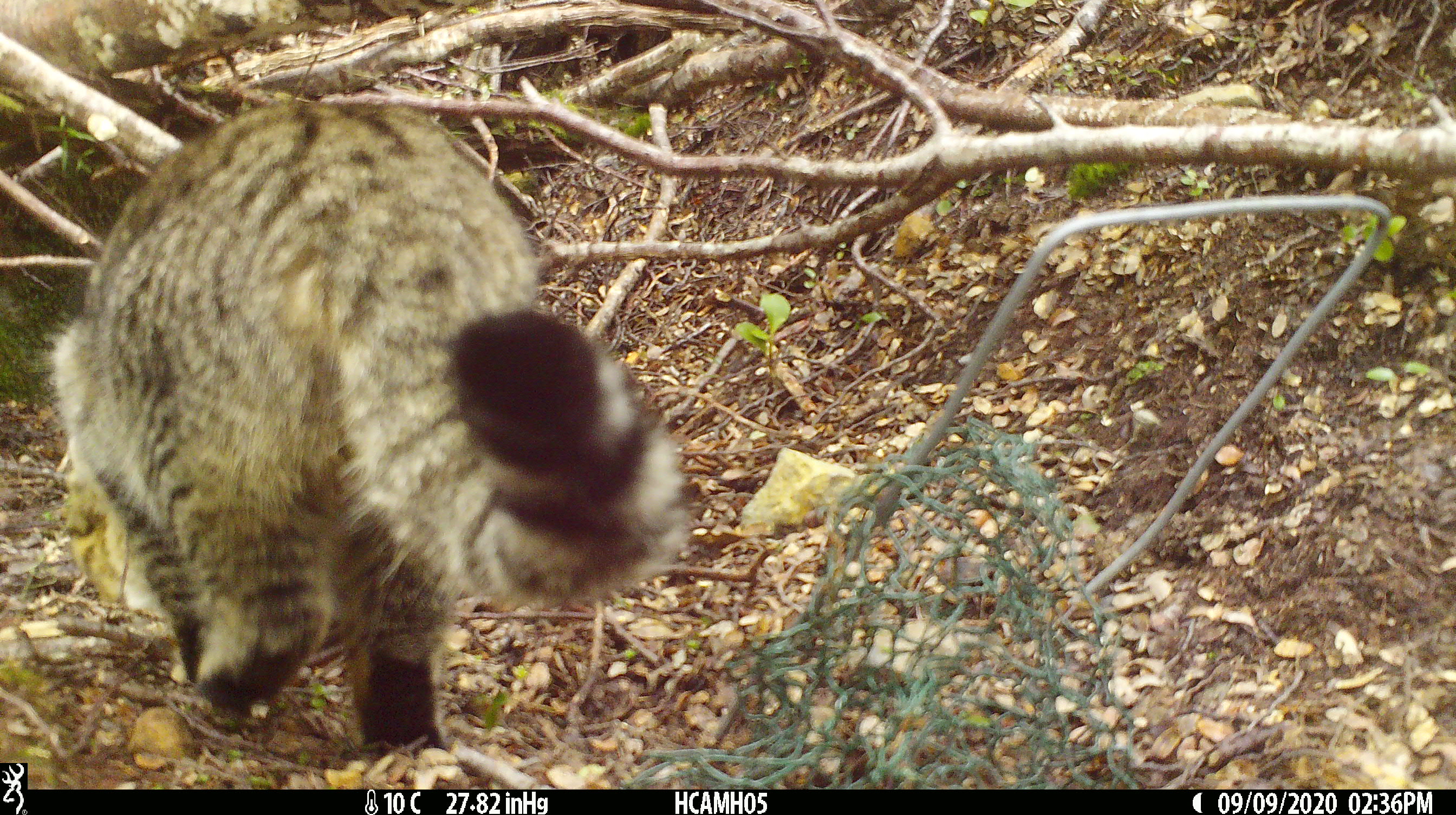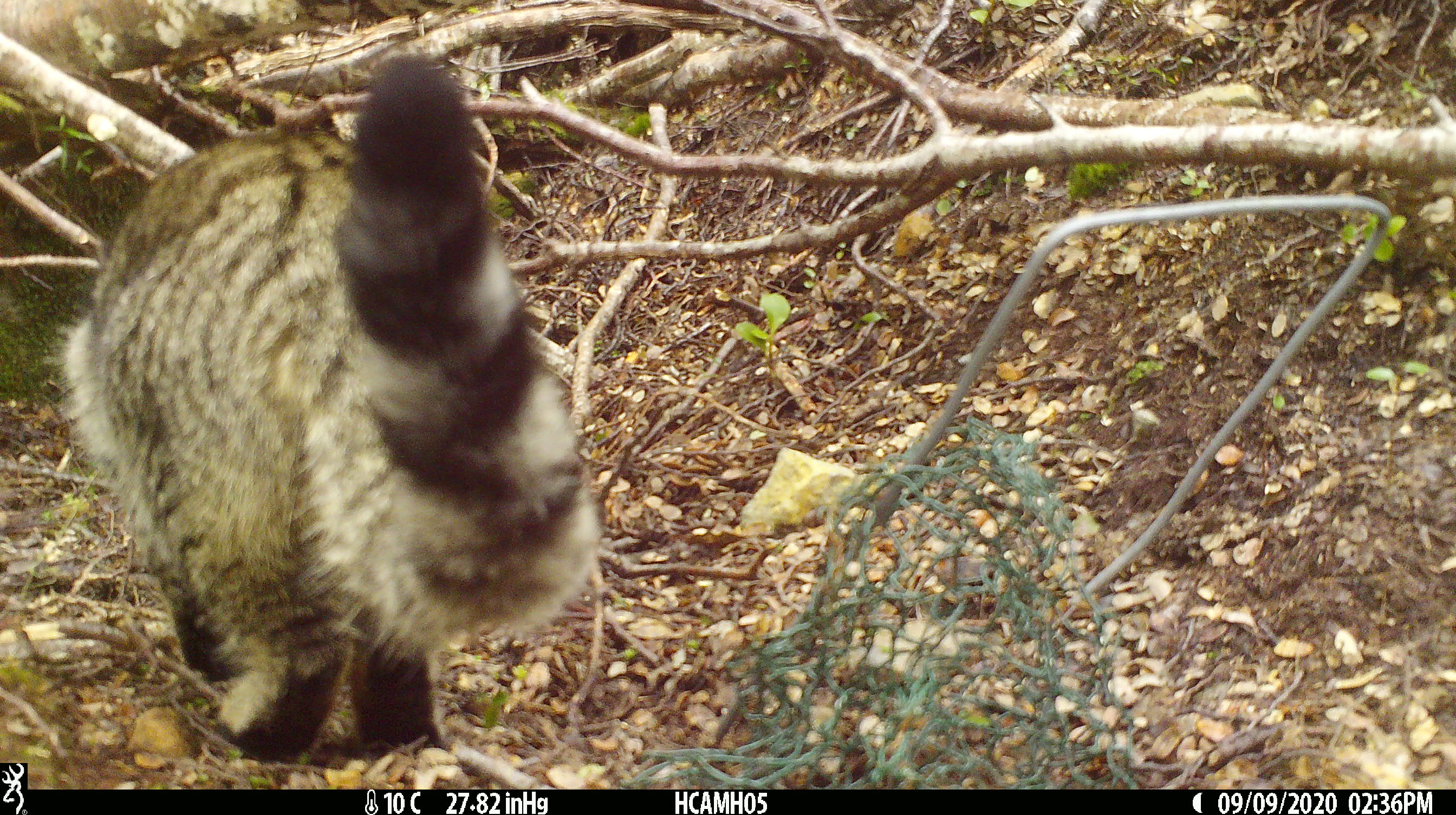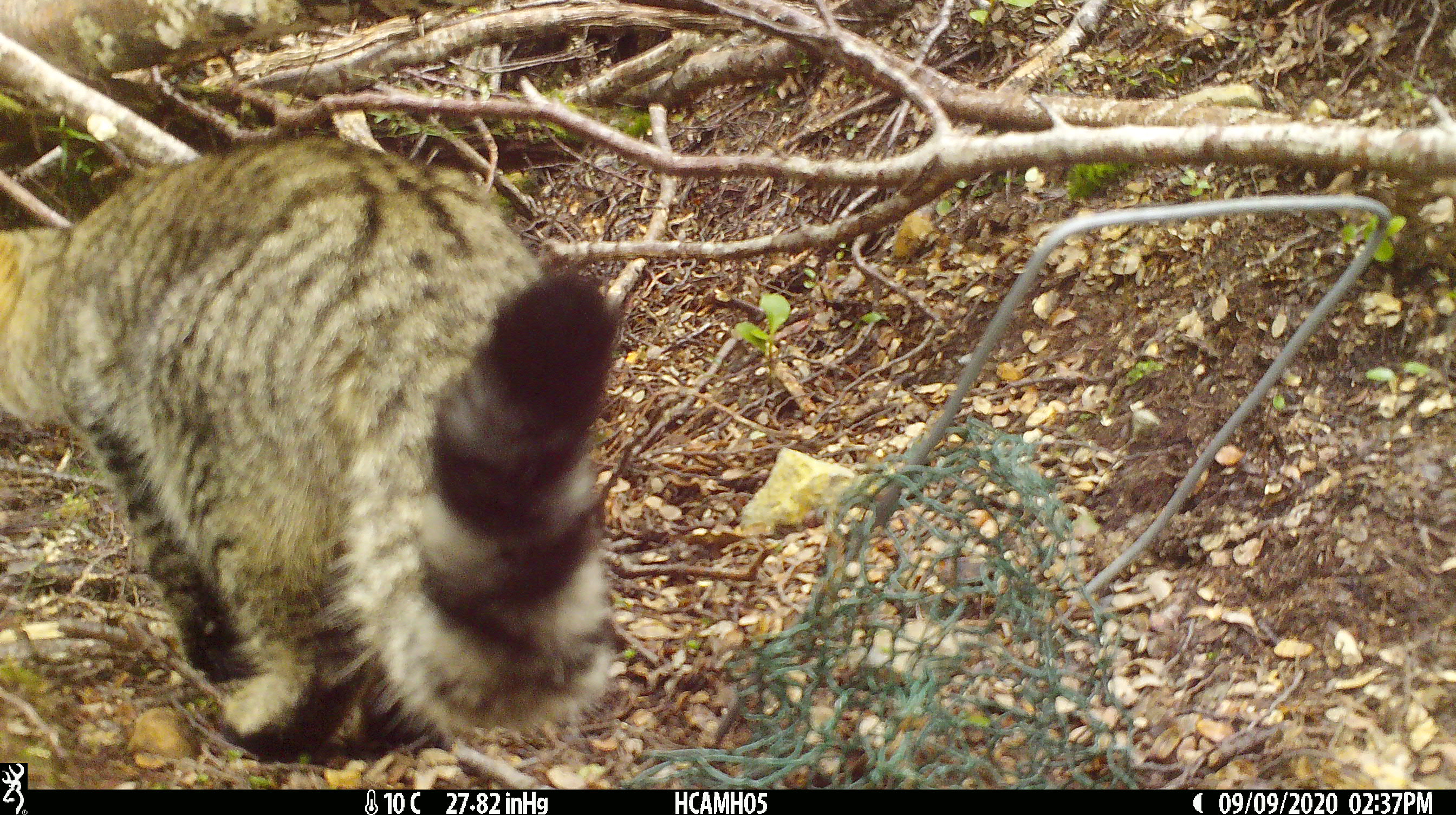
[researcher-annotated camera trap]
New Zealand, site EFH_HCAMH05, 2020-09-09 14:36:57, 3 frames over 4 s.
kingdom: Animalia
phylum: Chordata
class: Mammalia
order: Carnivora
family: Felidae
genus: Felis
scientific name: Felis catus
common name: domestic cat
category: cat